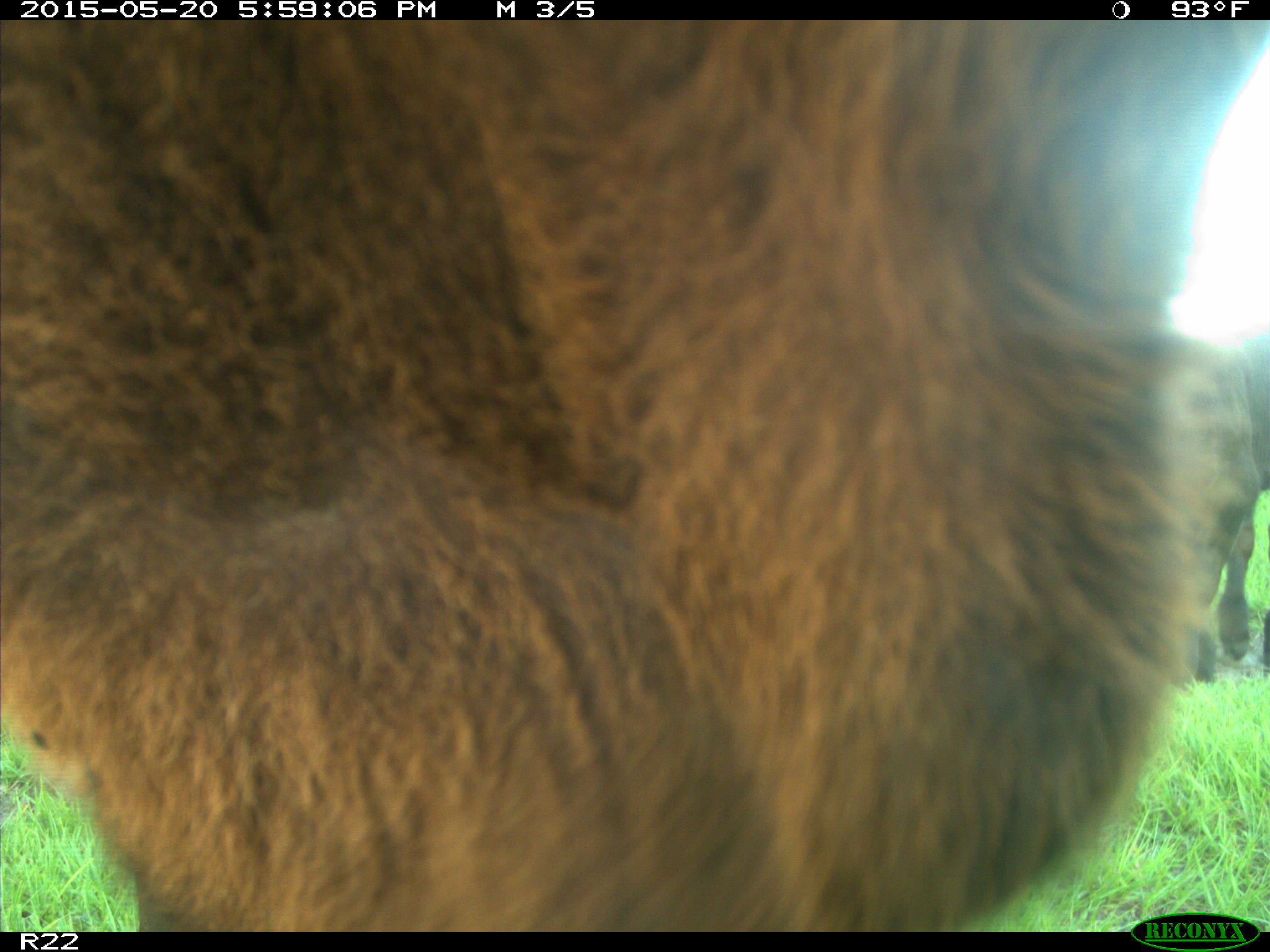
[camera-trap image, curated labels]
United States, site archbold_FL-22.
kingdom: Animalia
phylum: Chordata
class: Mammalia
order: Artiodactyla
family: Bovidae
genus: Bos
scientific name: Bos taurus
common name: domestic cow